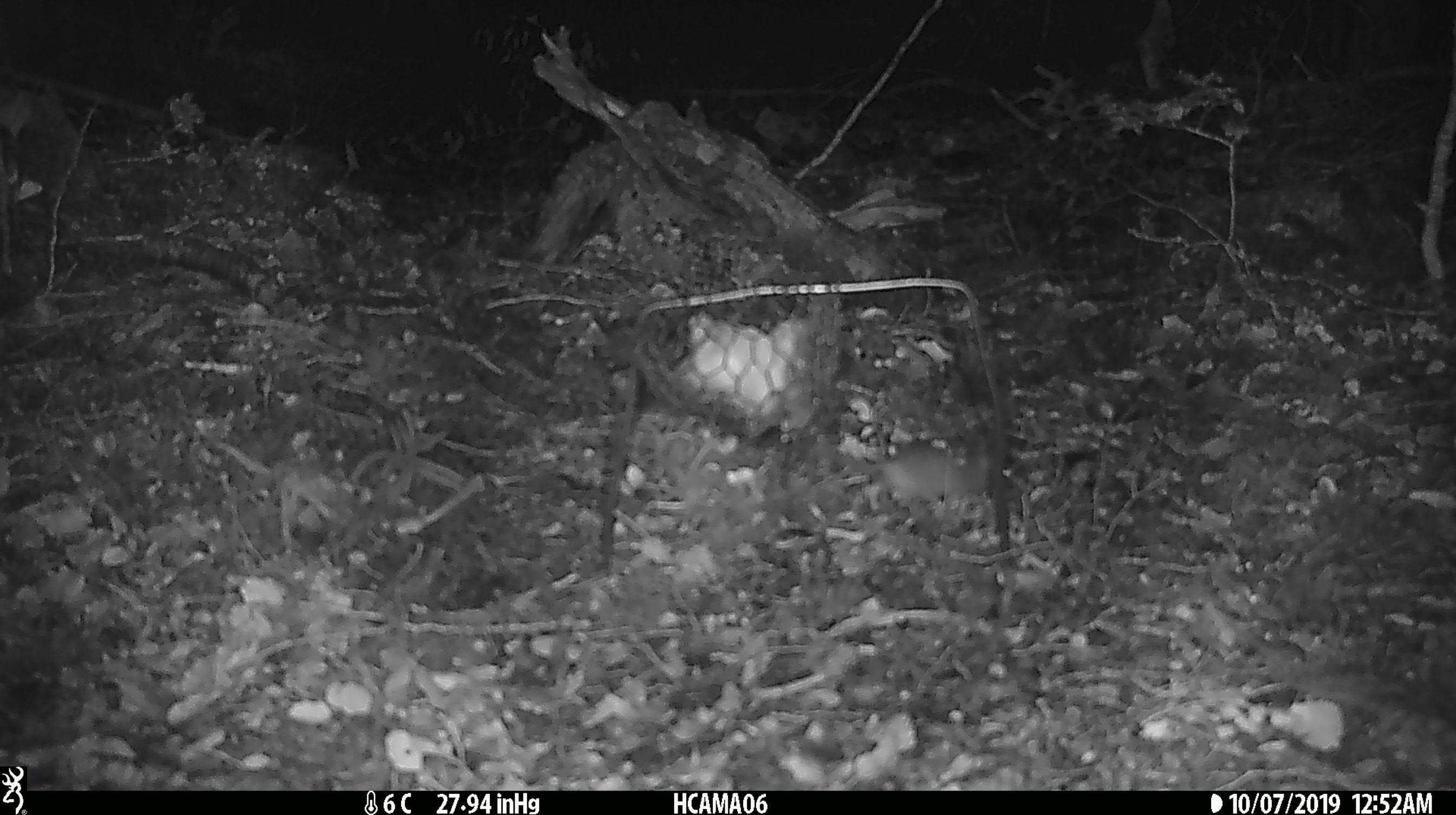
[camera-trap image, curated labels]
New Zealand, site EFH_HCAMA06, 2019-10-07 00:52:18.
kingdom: Animalia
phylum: Chordata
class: Mammalia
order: Rodentia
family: Muridae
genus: Mus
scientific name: Mus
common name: mouse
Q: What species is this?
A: Mouse (Mus).